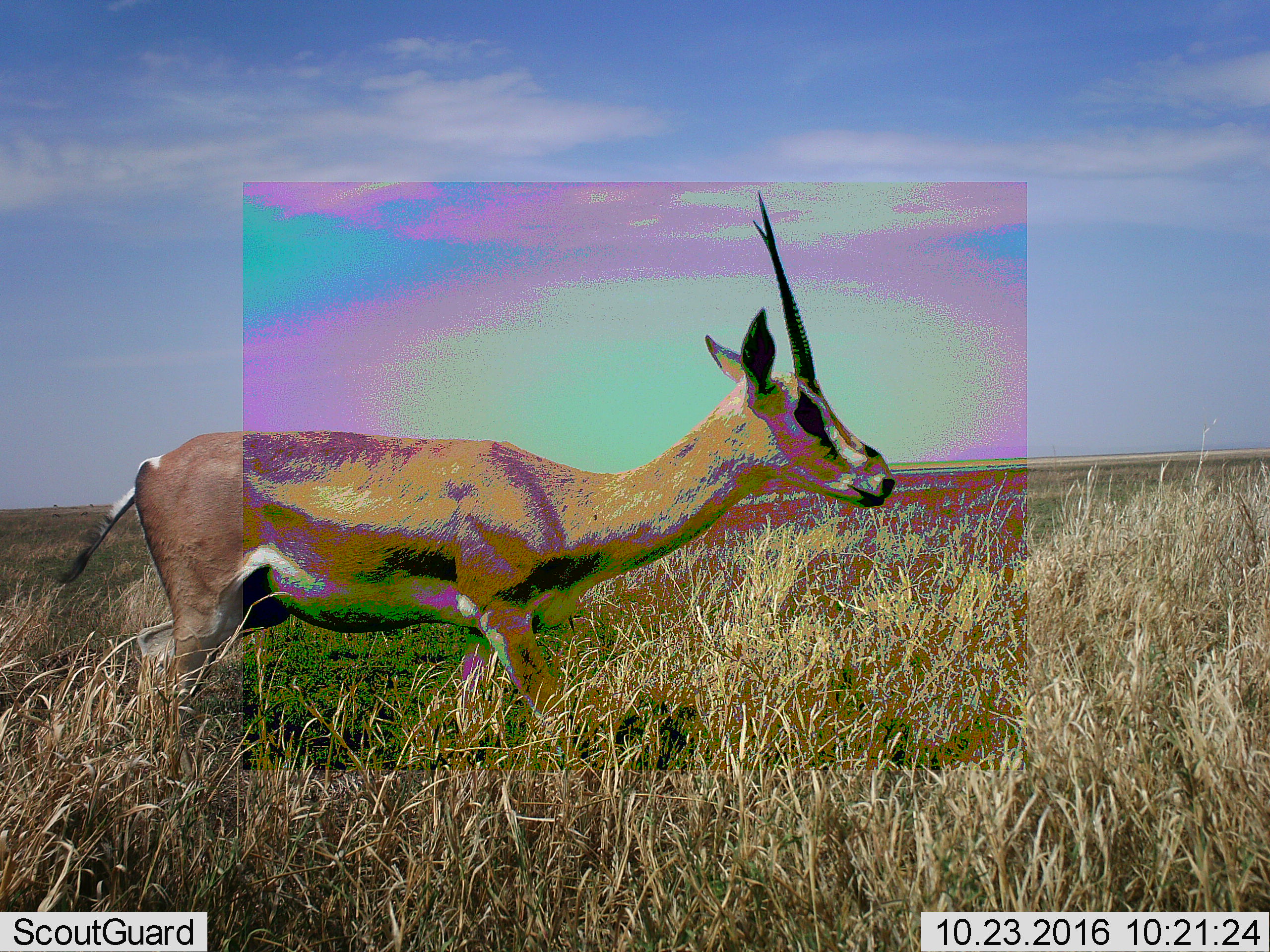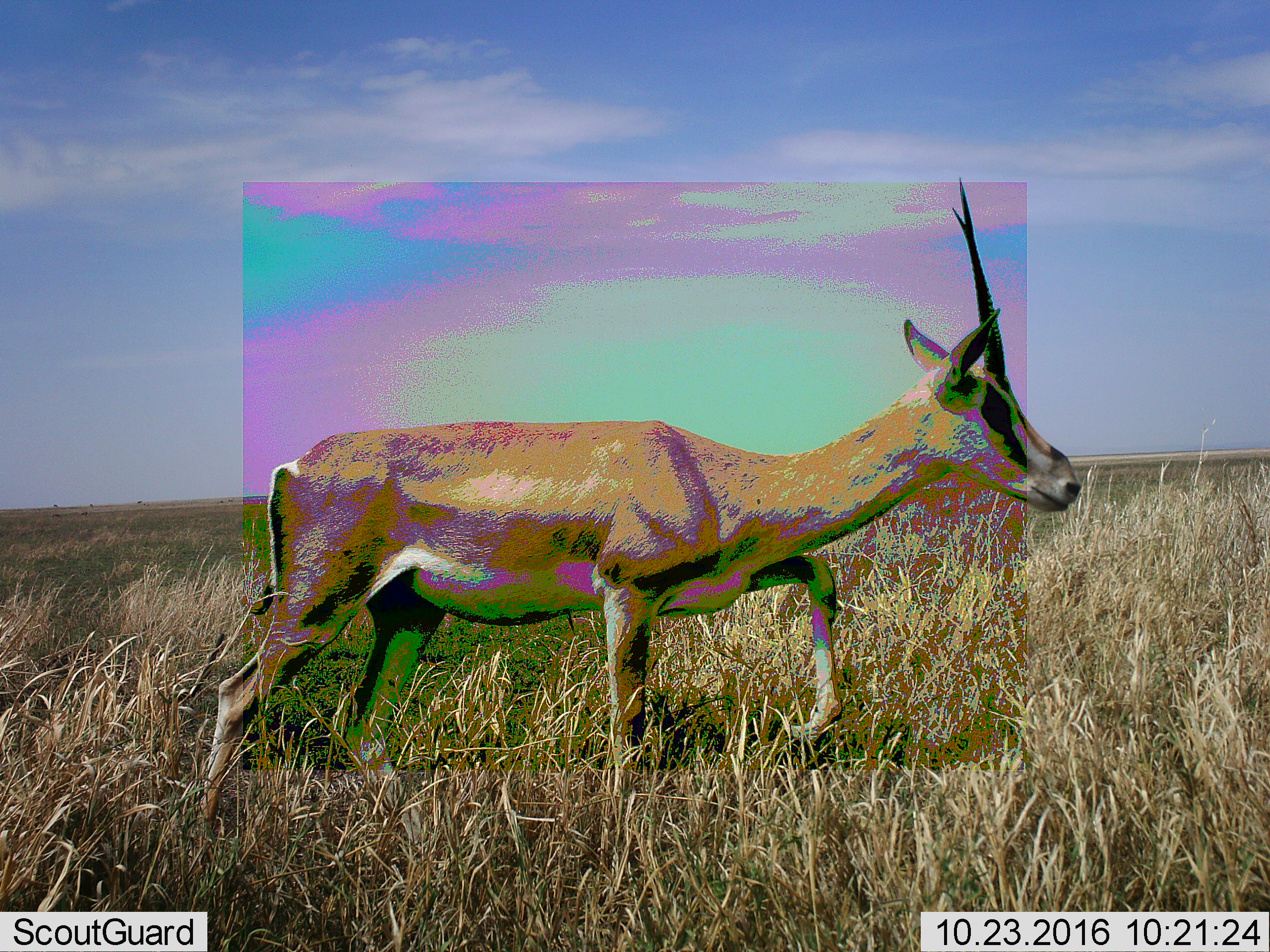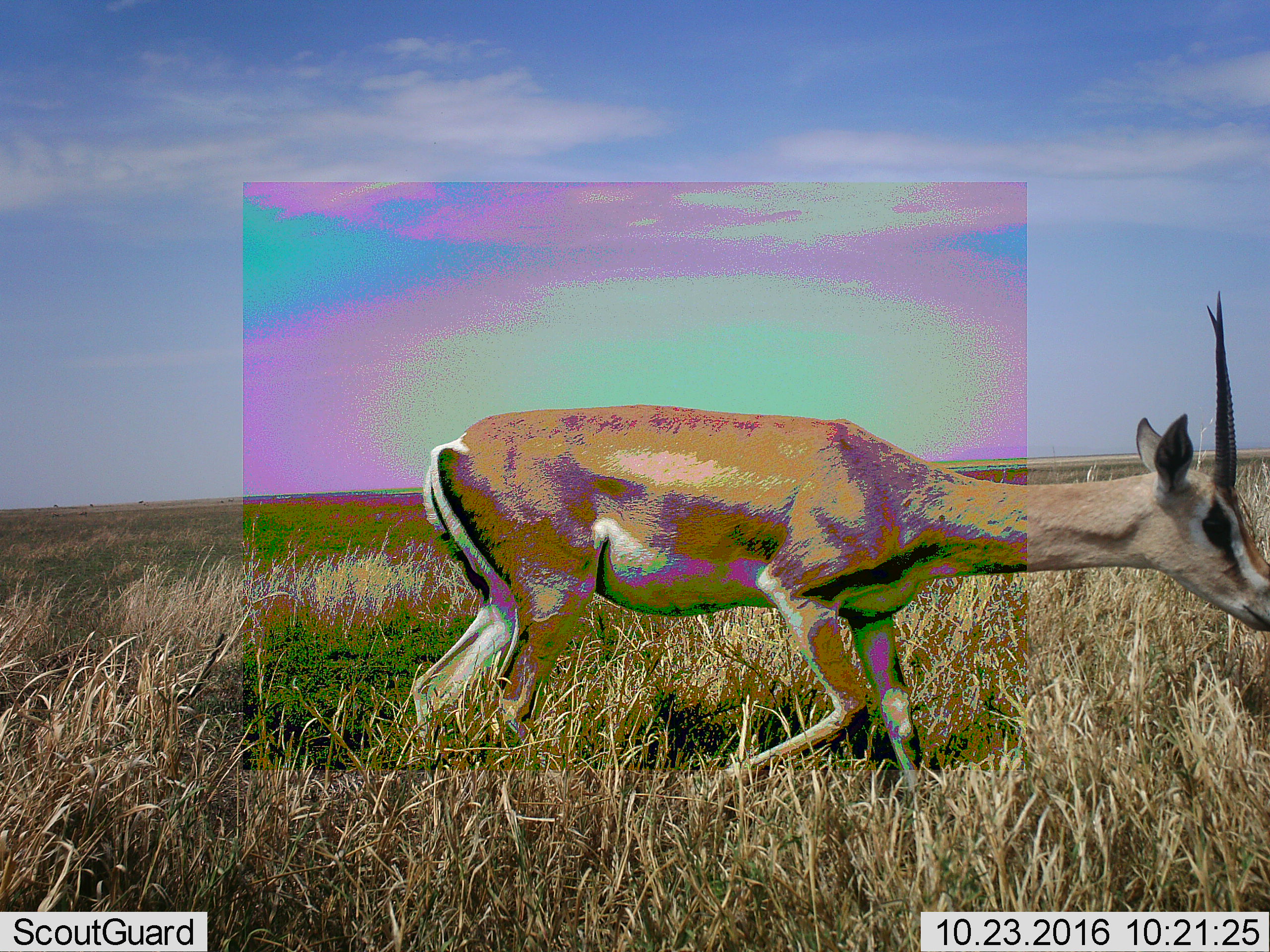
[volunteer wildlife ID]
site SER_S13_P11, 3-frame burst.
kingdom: Animalia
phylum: Chordata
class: Mammalia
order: Artiodactyla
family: Bovidae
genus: Nanger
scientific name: Nanger granti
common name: grant's gazelle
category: gazellegrants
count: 1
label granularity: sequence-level